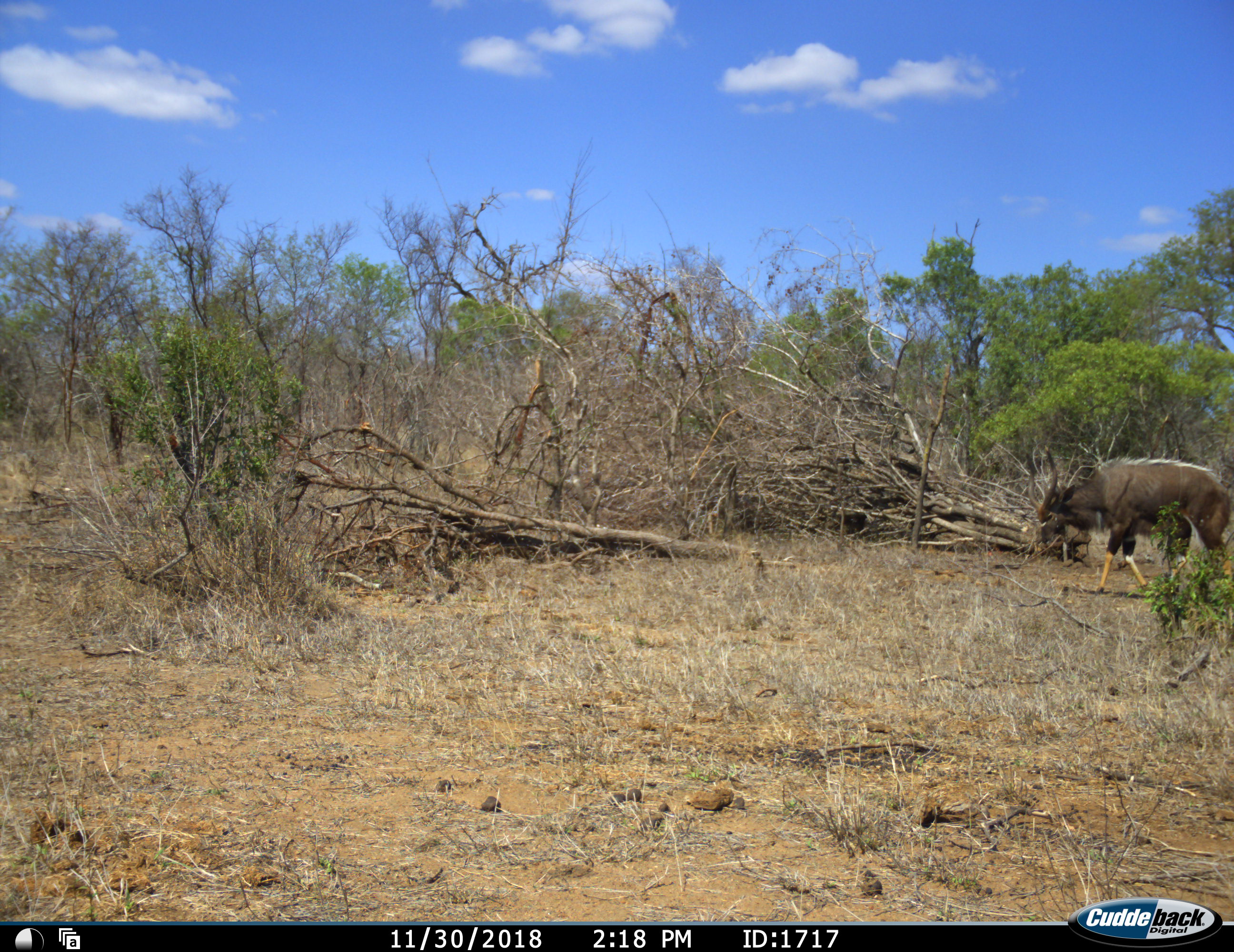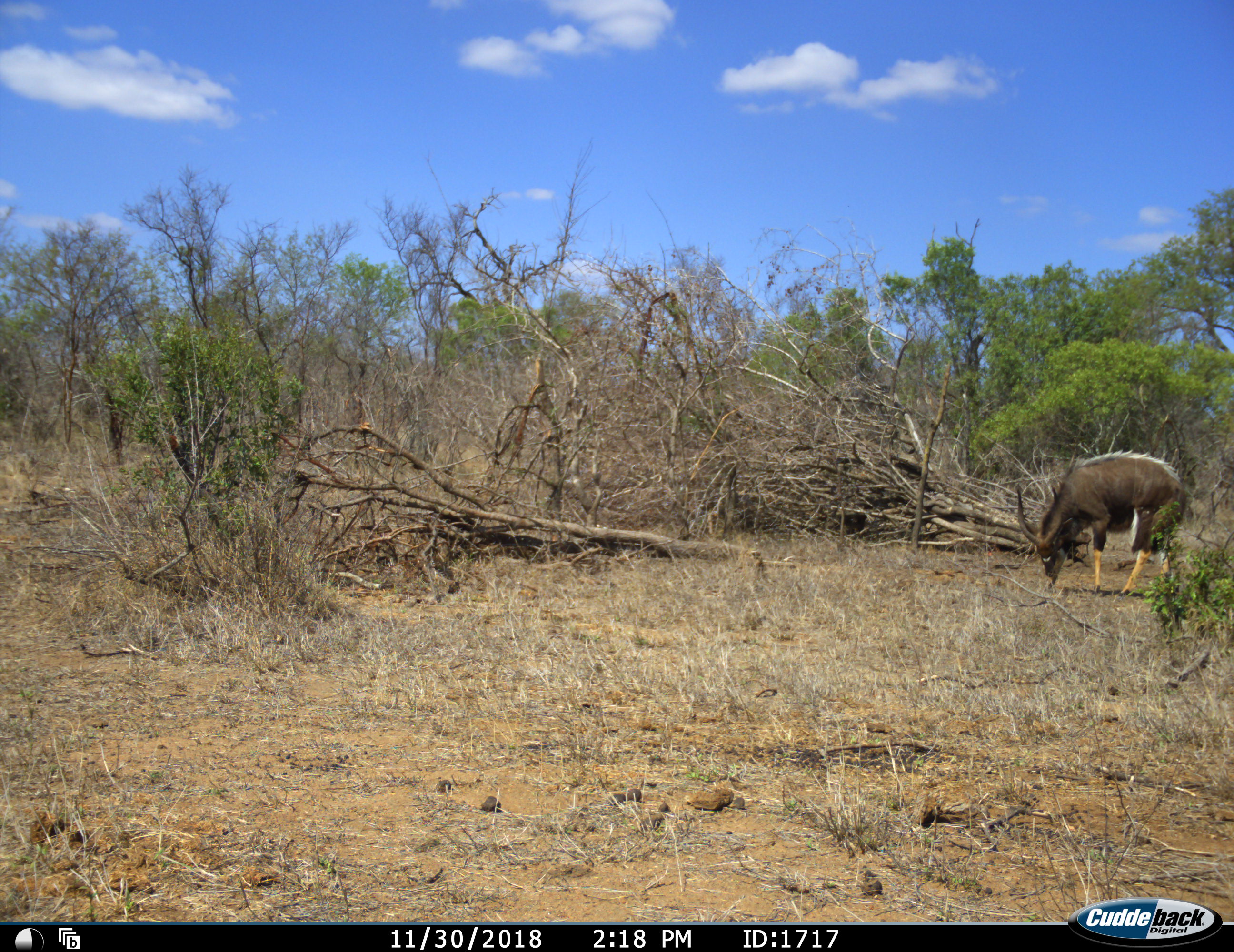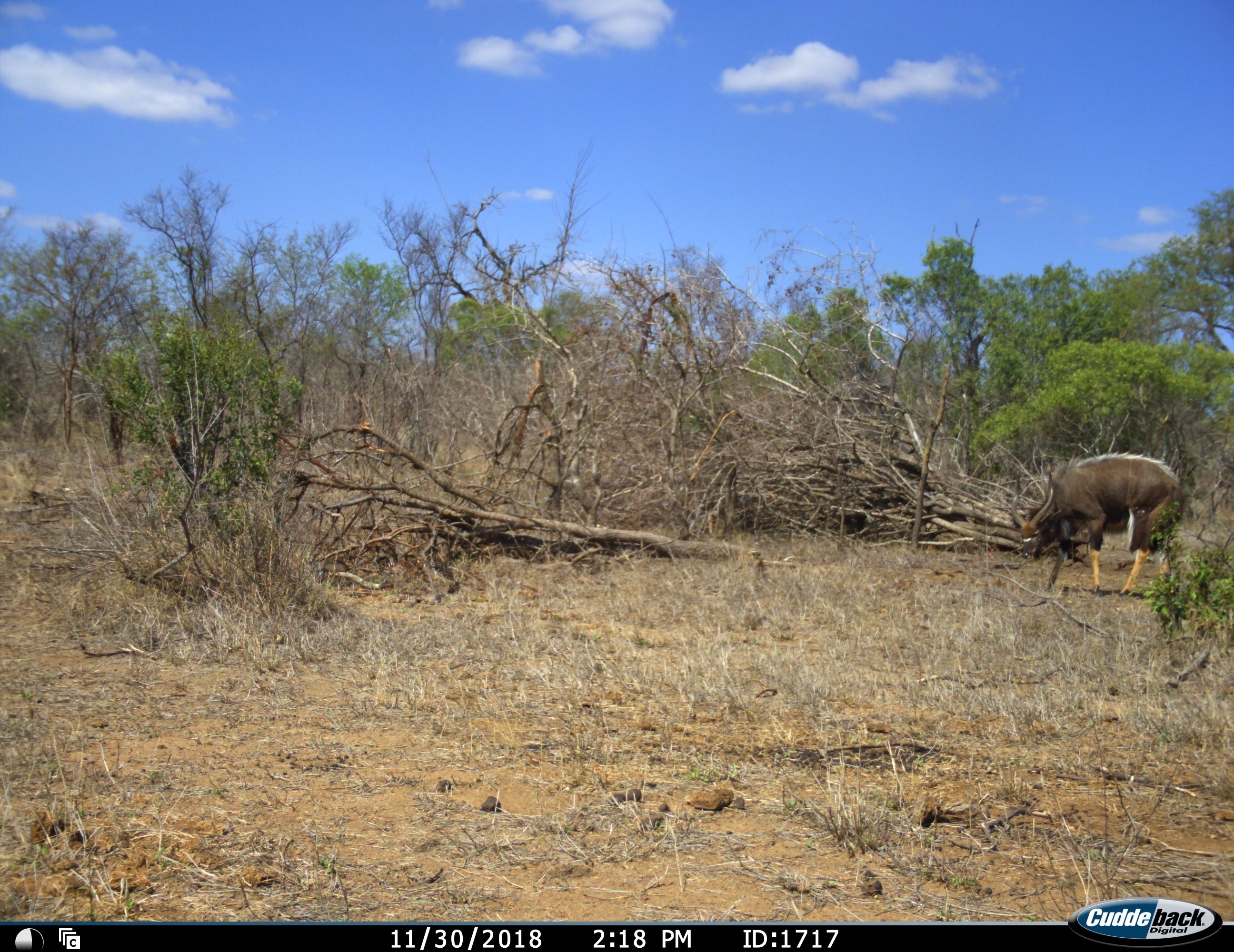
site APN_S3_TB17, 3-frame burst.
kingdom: Animalia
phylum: Chordata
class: Mammalia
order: Artiodactyla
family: Bovidae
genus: Tragelaphus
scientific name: Tragelaphus angasii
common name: nyala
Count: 1.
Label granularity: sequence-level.